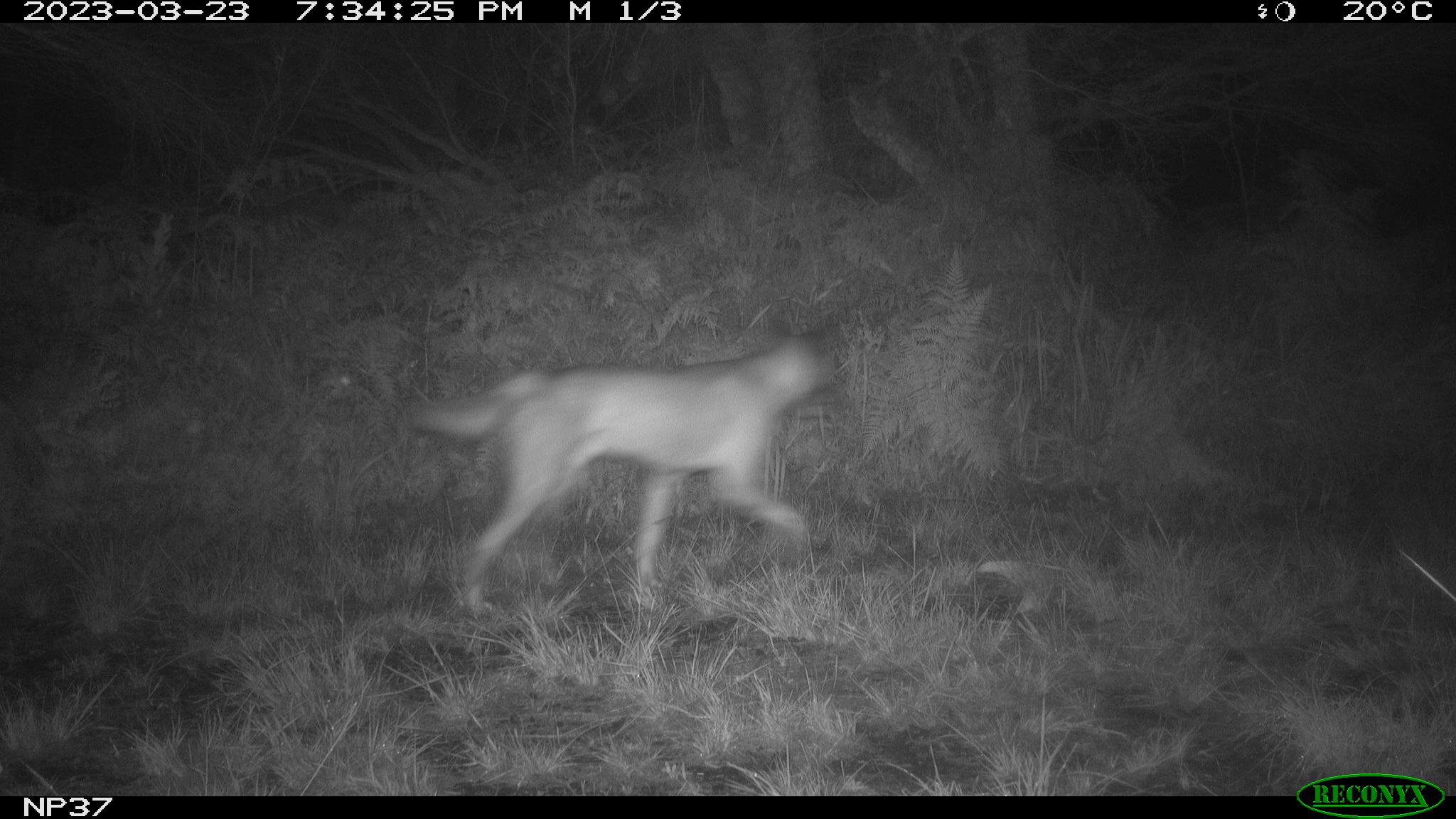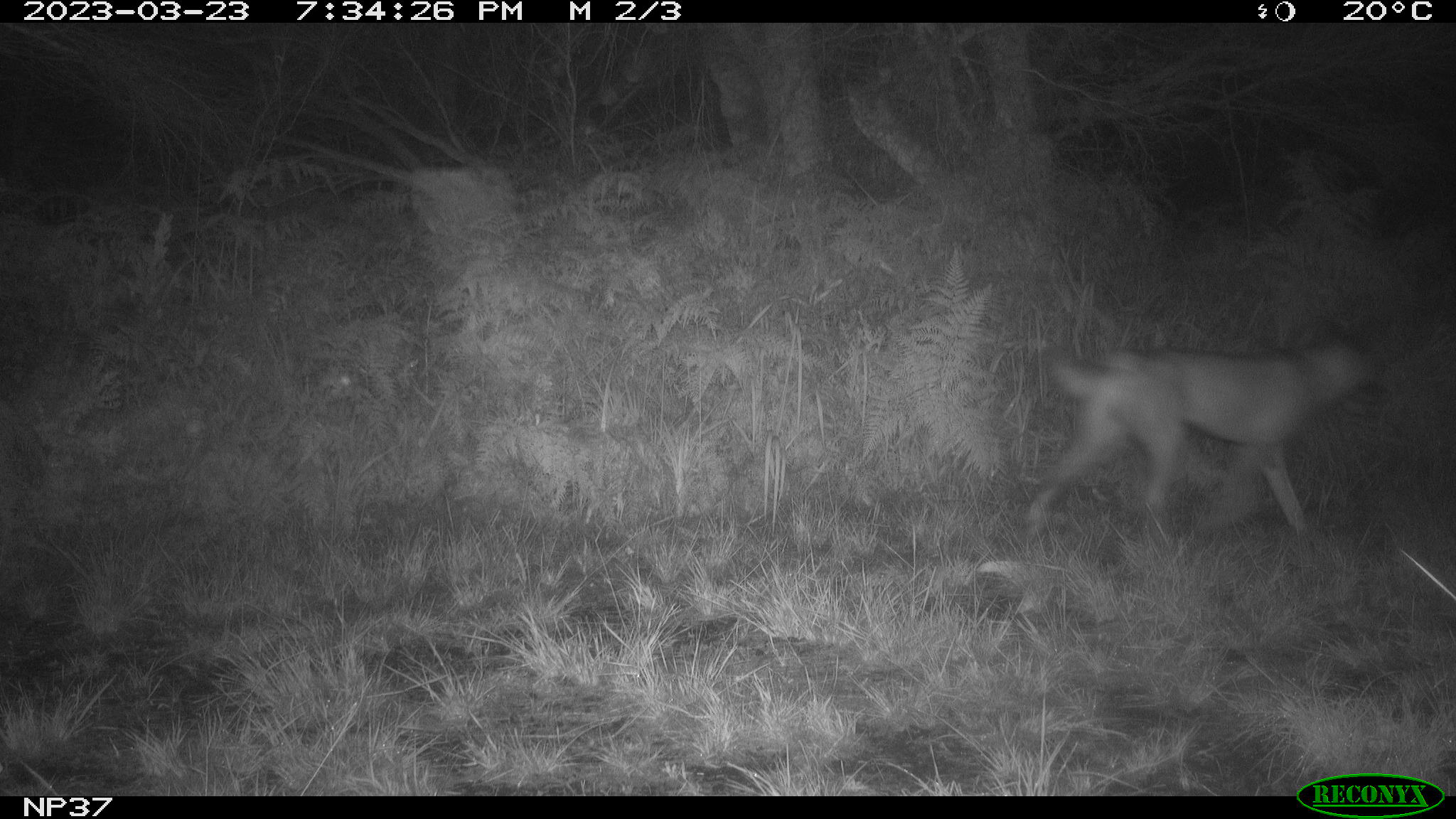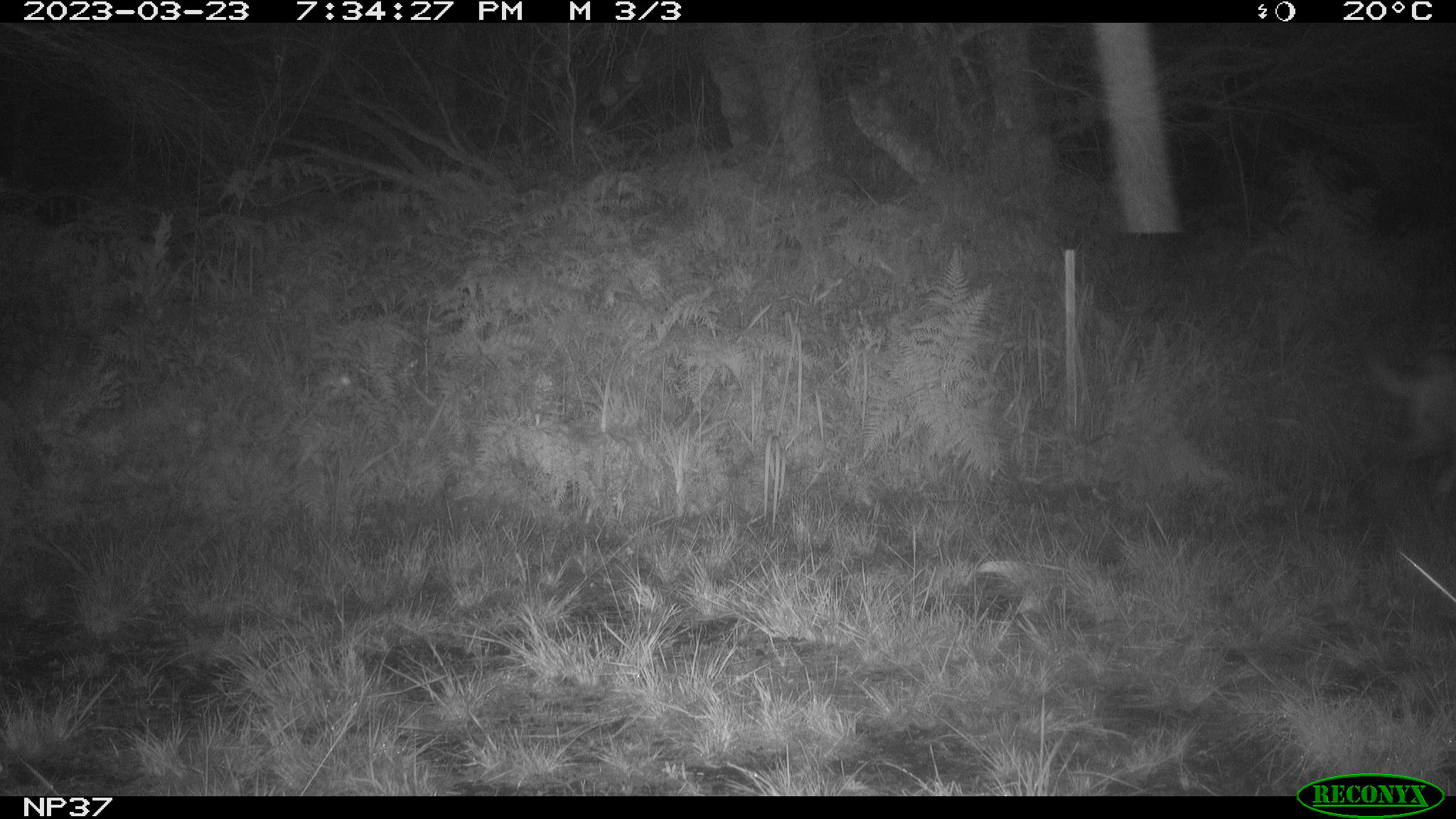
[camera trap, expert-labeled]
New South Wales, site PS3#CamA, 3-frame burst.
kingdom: Animalia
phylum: Chordata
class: Mammalia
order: Carnivora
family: Canidae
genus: Canis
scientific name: Canis familiaris dingo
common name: dingo